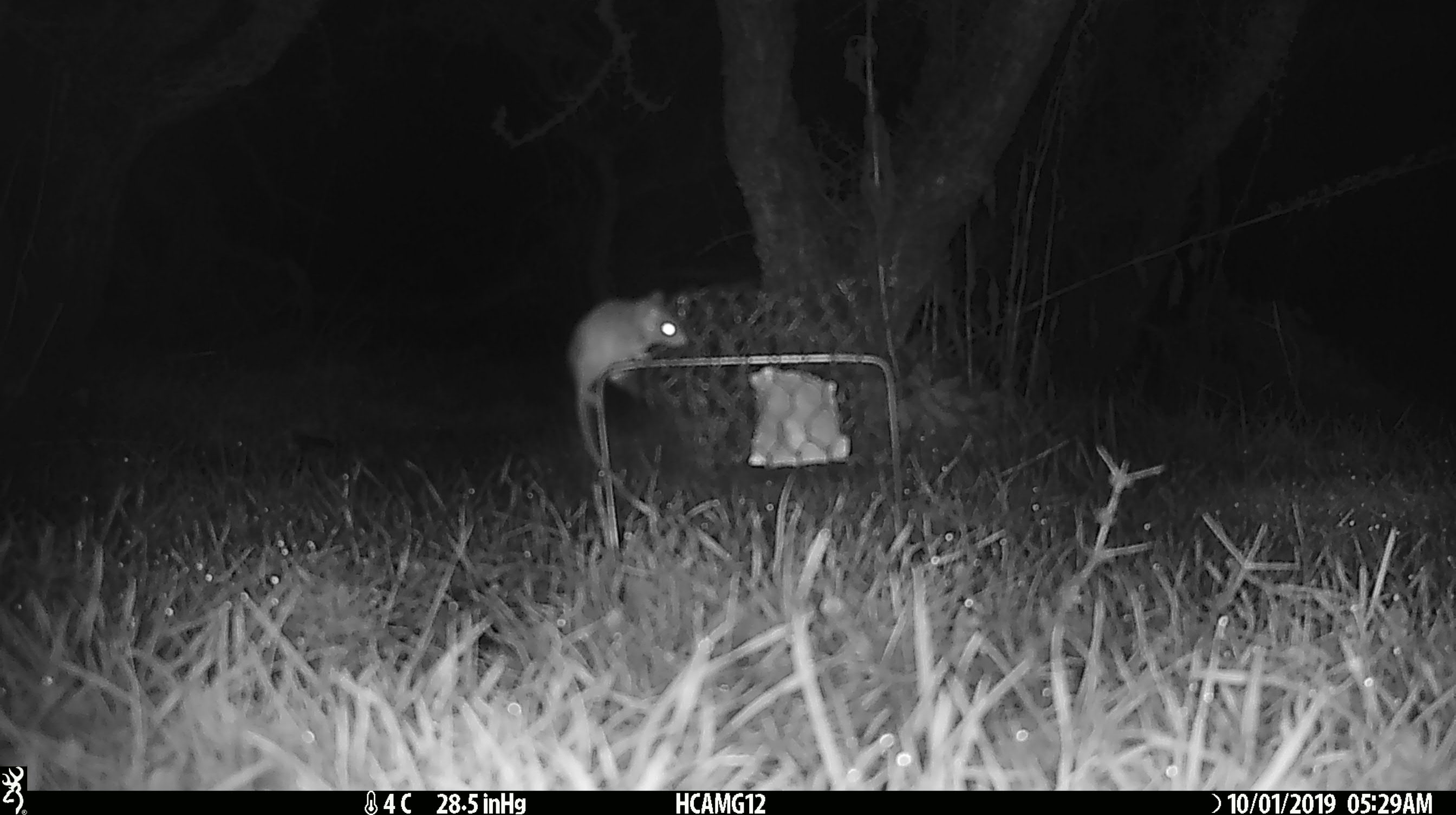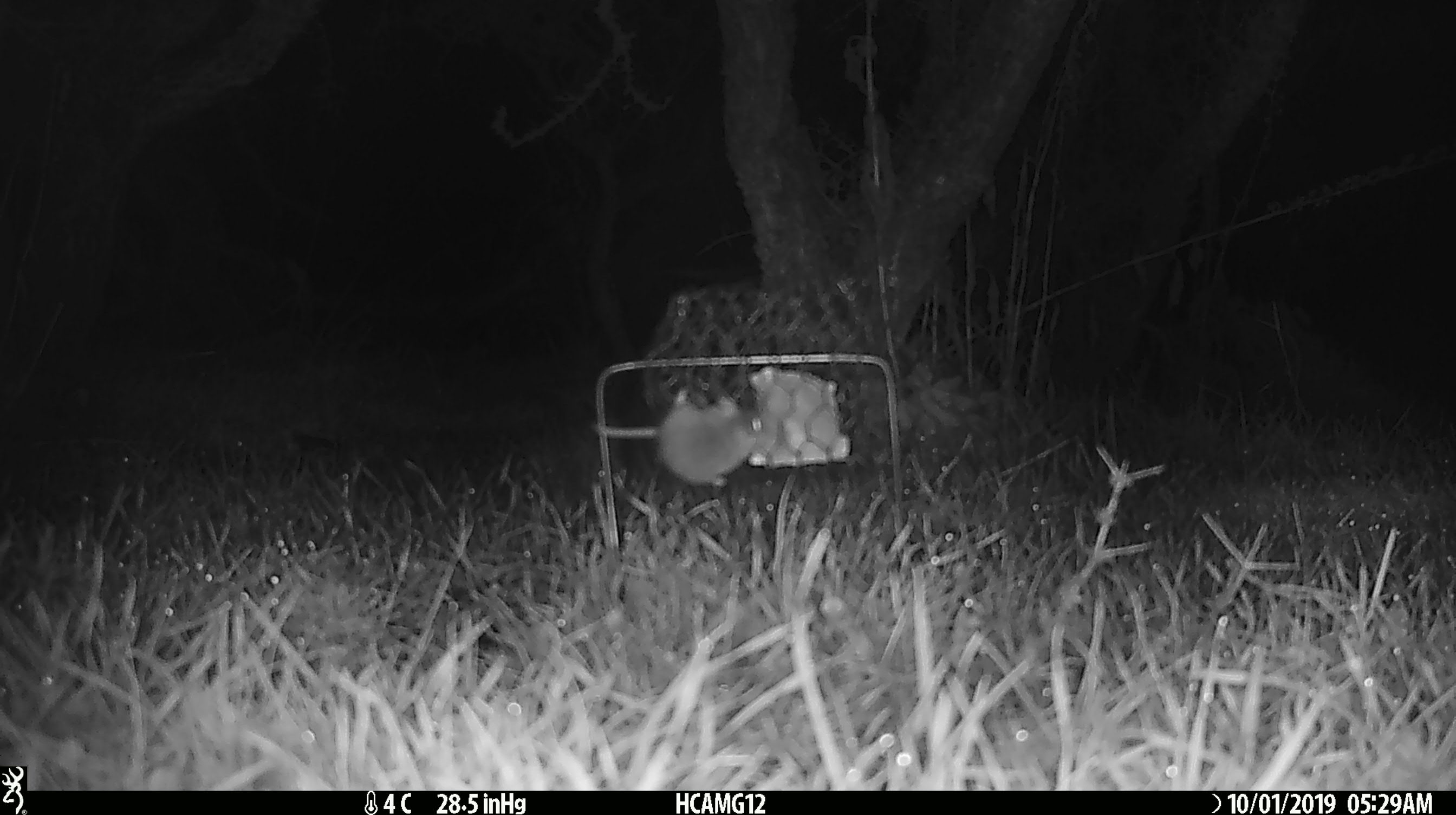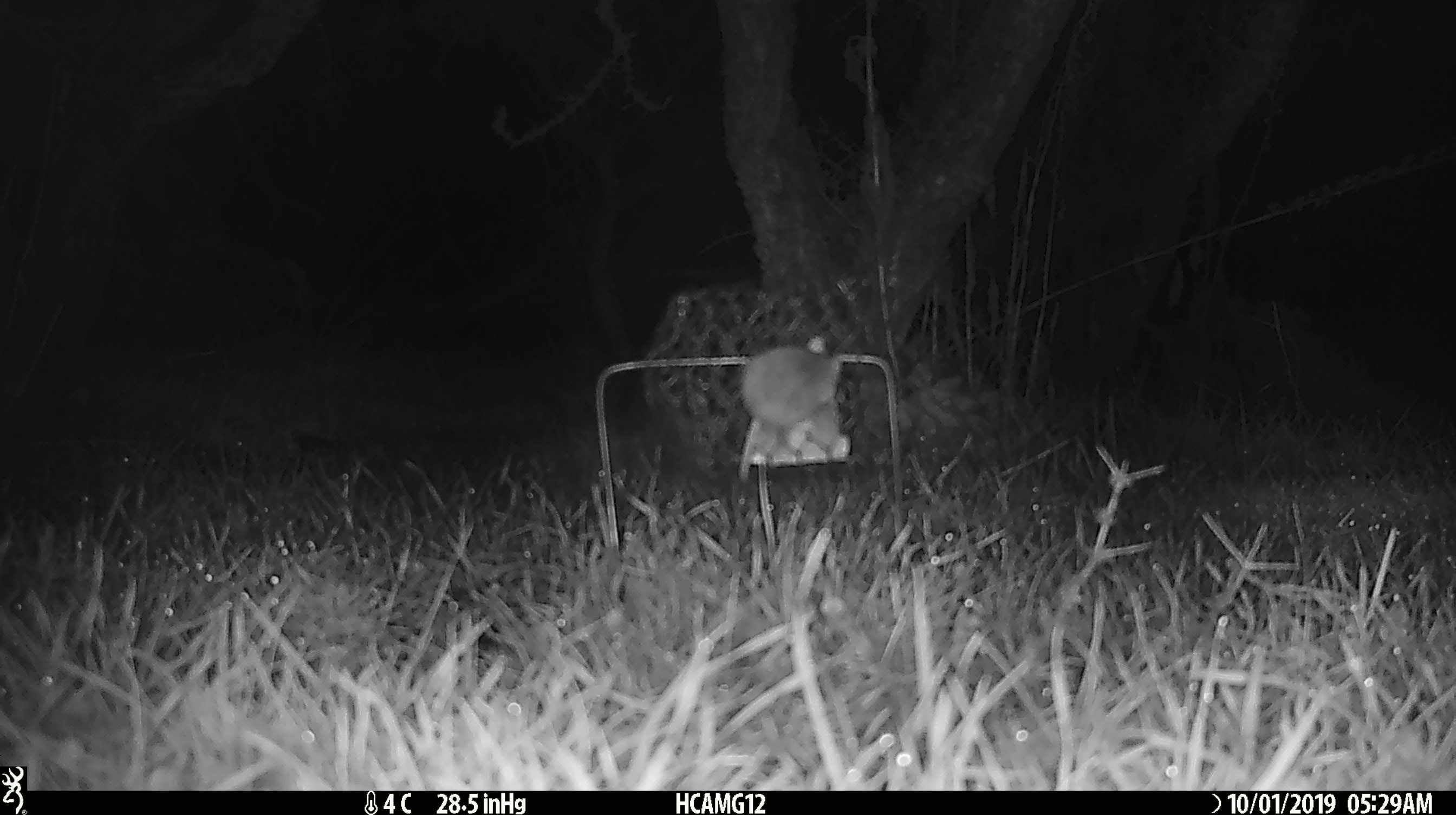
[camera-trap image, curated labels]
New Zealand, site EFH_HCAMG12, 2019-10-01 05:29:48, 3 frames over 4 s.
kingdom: Animalia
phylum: Chordata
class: Mammalia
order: Rodentia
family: Muridae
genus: Mus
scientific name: Mus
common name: mouse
Mouse (Mus).